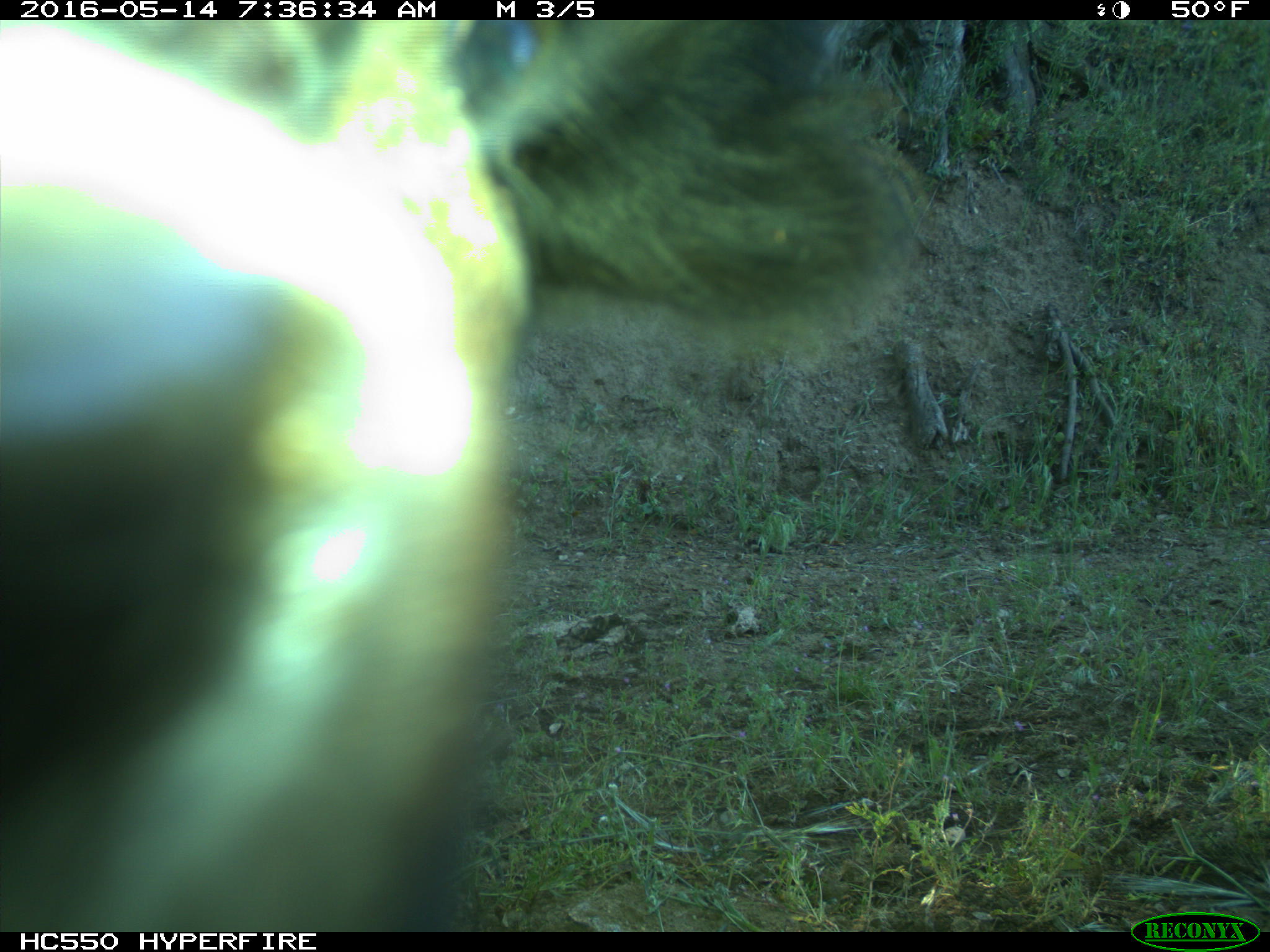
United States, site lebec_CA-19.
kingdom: Animalia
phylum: Chordata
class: Mammalia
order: Artiodactyla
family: Bovidae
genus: Bos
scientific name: Bos taurus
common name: domestic cow